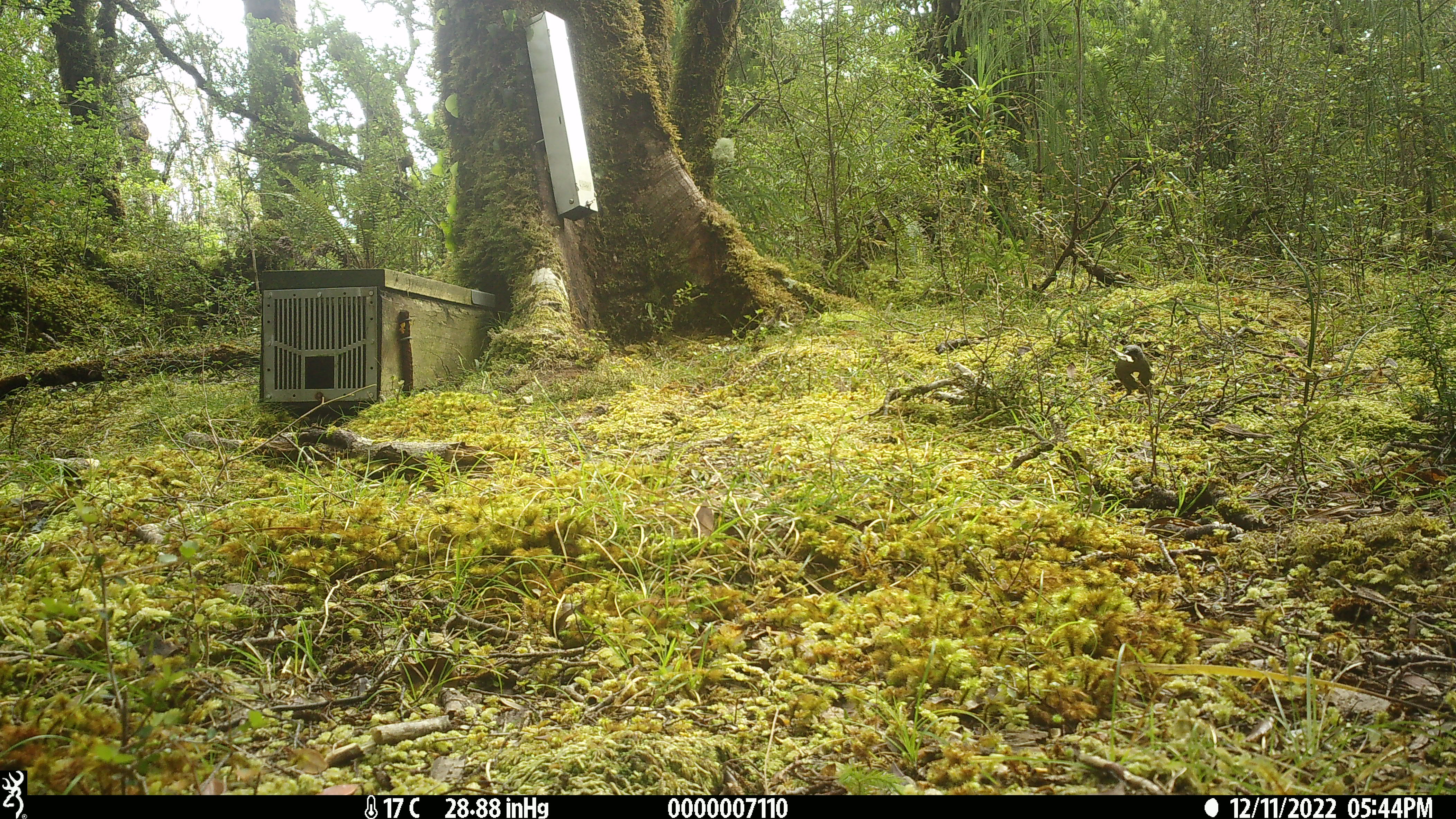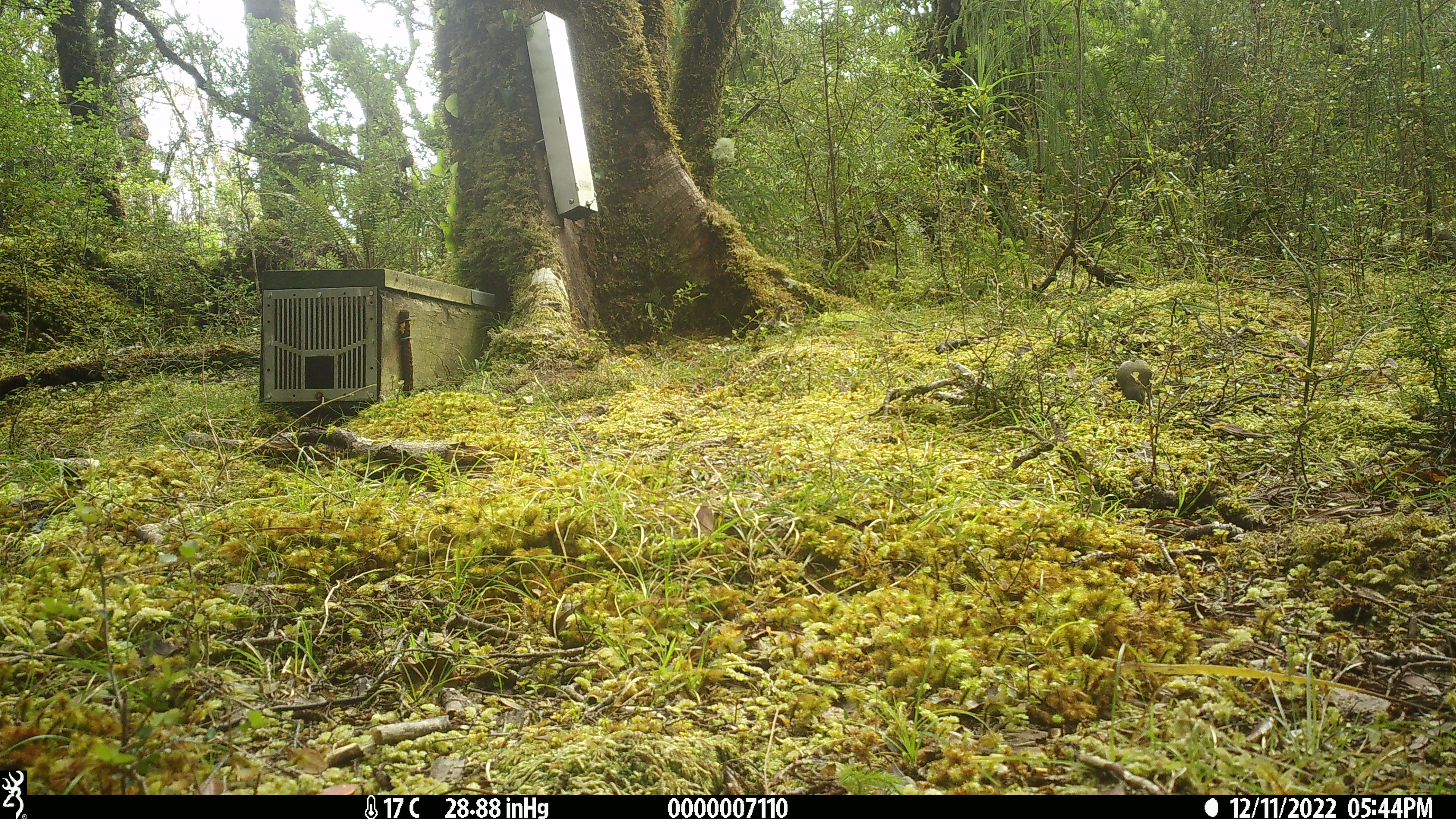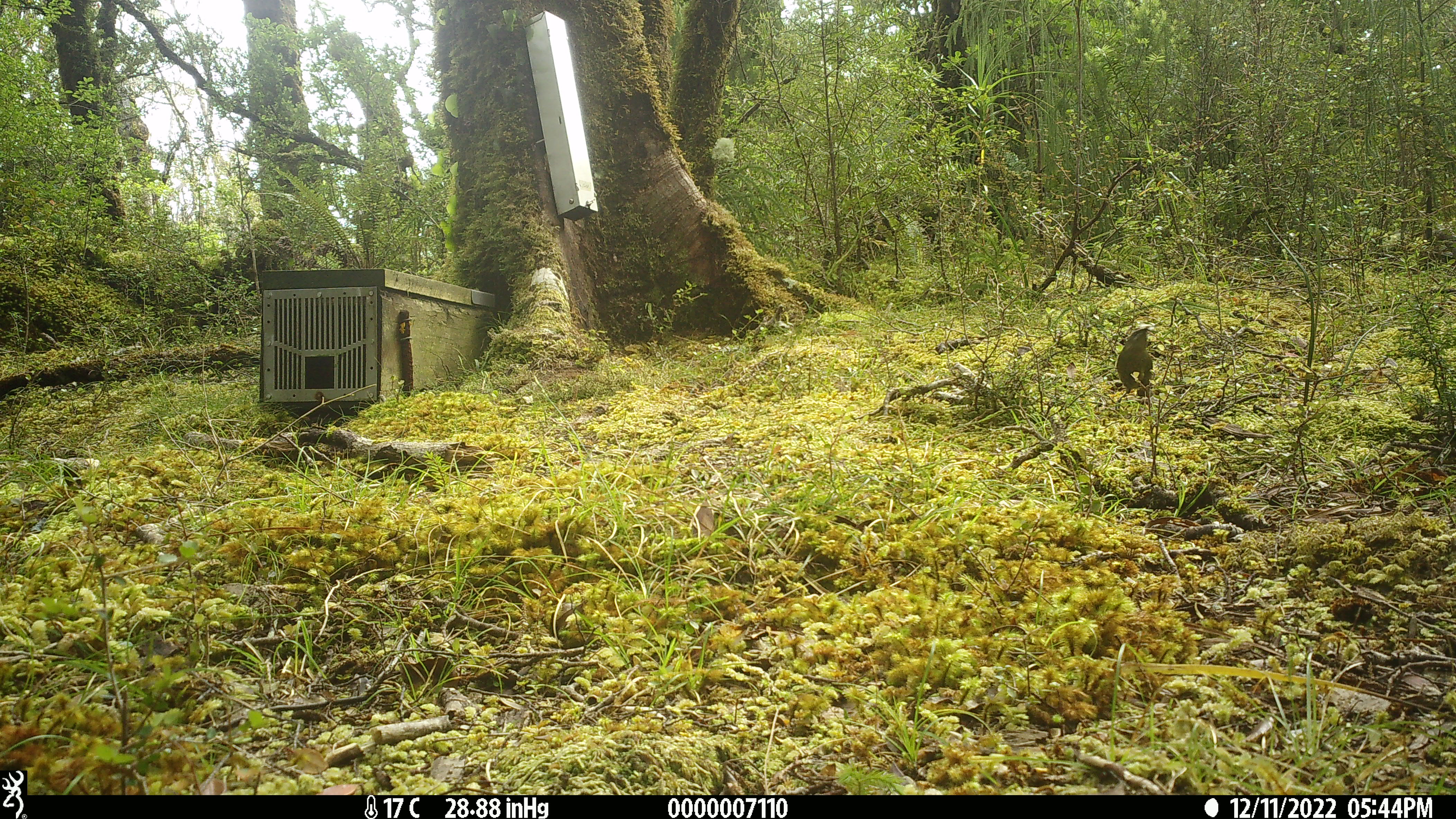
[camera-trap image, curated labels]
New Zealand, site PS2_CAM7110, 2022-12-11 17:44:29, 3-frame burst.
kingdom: Animalia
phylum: Chordata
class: Aves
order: Passeriformes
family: Meliphagidae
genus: Anthornis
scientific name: Anthornis melanura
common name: new zealand bellbird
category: bellbird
Bellbird (new zealand bellbird) (Anthornis melanura).